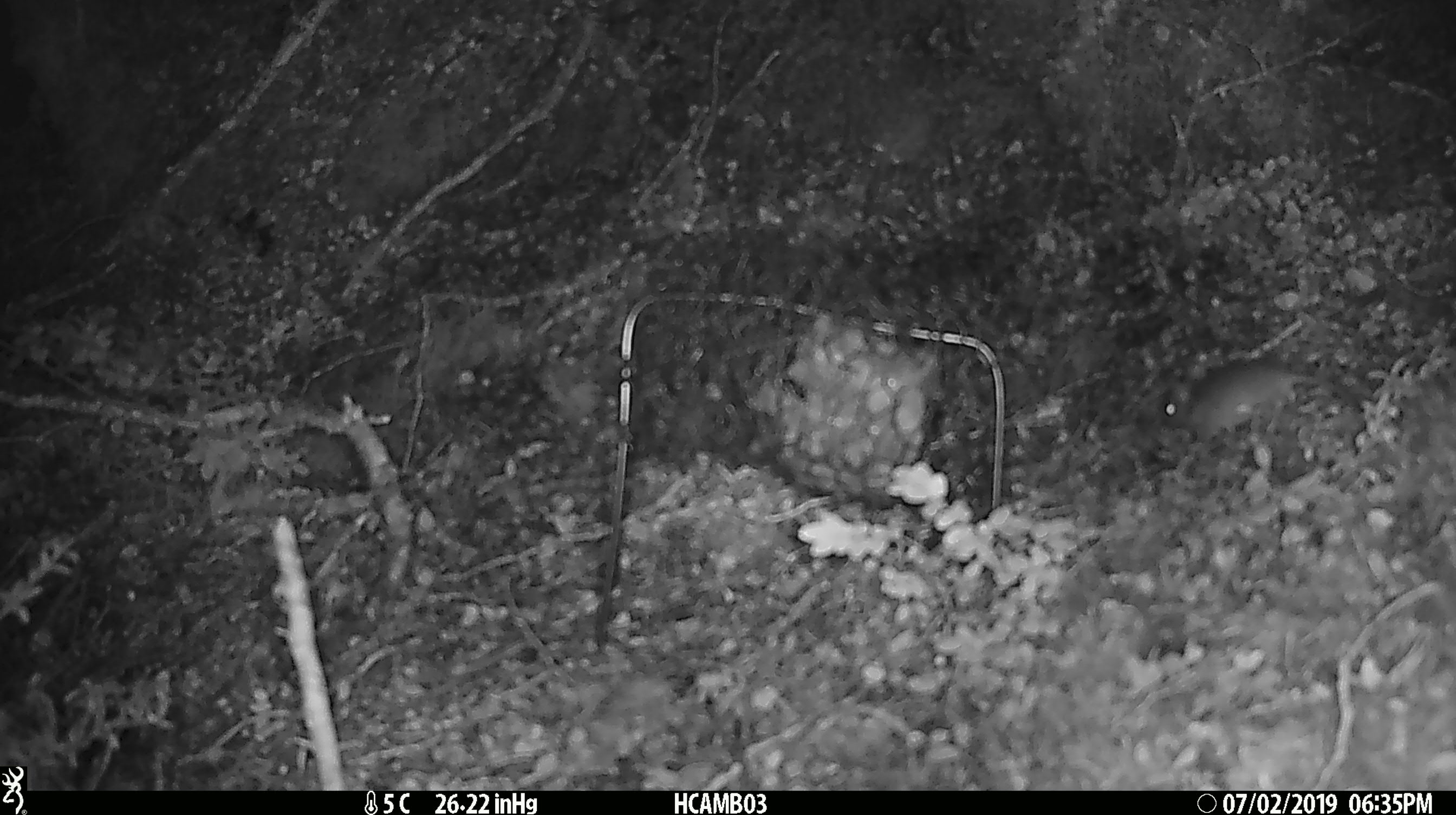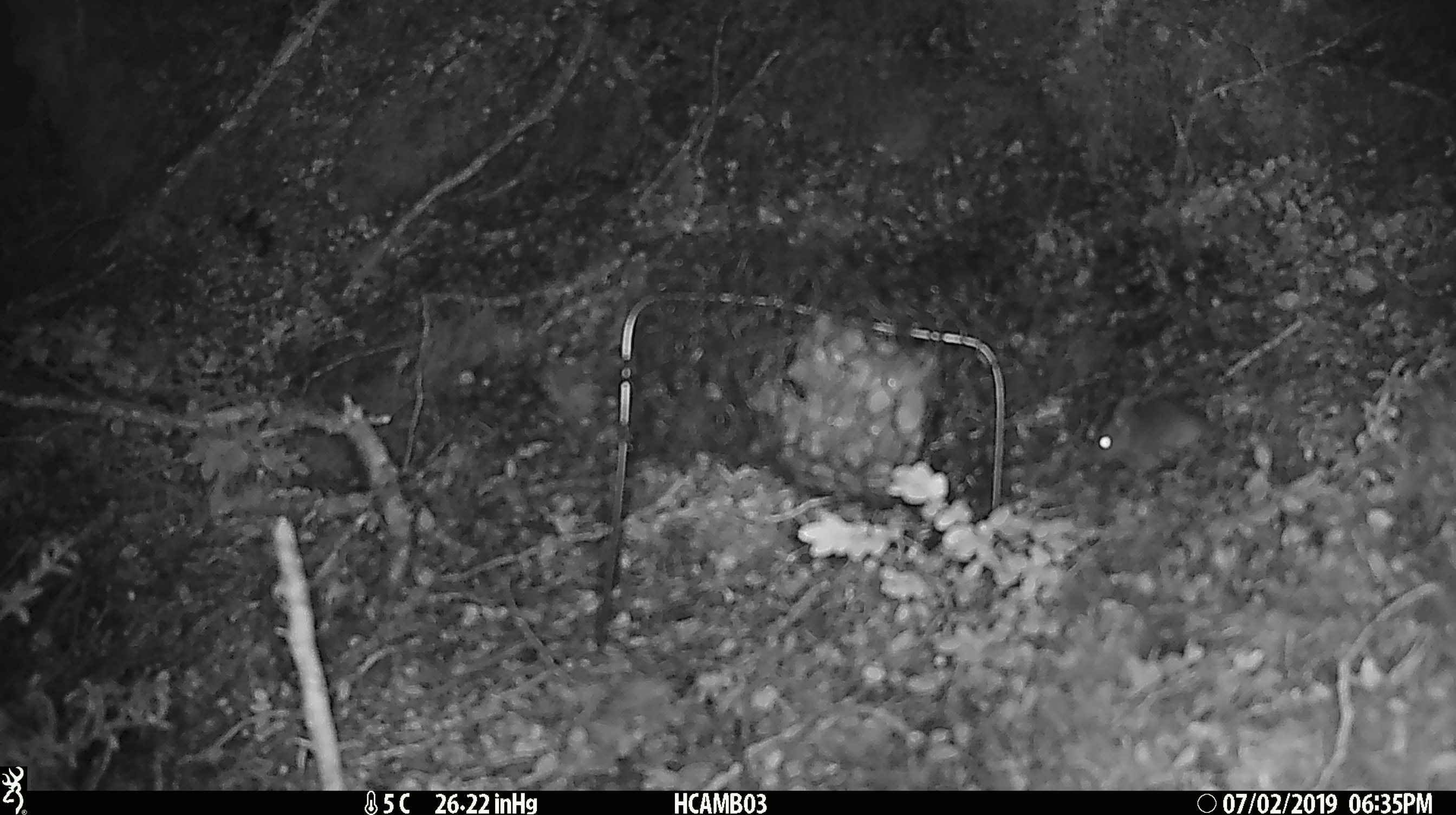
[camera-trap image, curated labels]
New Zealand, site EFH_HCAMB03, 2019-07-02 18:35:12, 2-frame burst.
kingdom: Animalia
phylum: Chordata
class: Mammalia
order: Rodentia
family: Muridae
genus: Mus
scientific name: Mus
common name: mouse